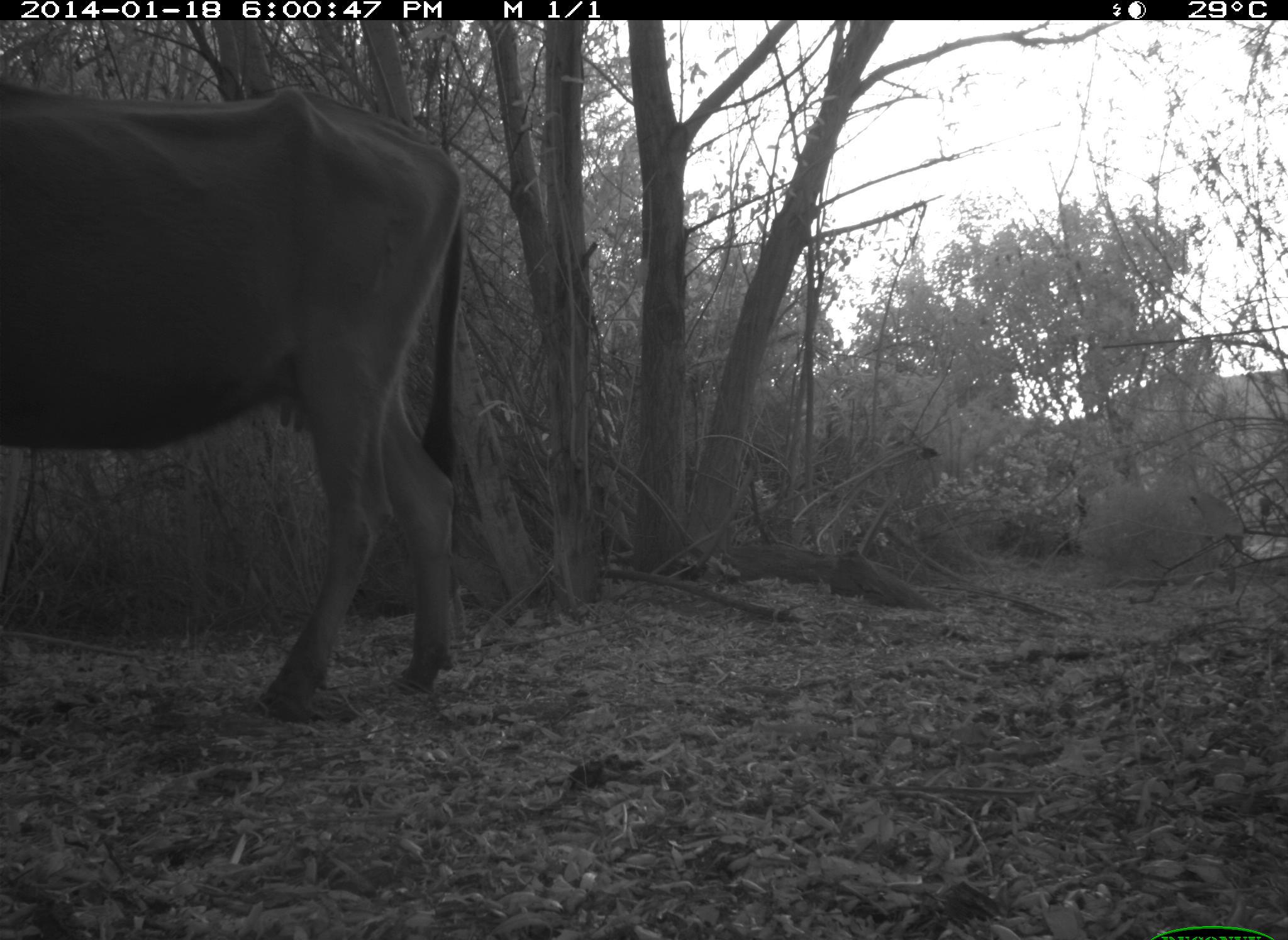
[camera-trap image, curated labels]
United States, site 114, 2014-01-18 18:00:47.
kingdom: Animalia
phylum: Chordata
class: Mammalia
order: Artiodactyla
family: Bovidae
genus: Bos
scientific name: Bos taurus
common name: cow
Cow (Bos taurus).